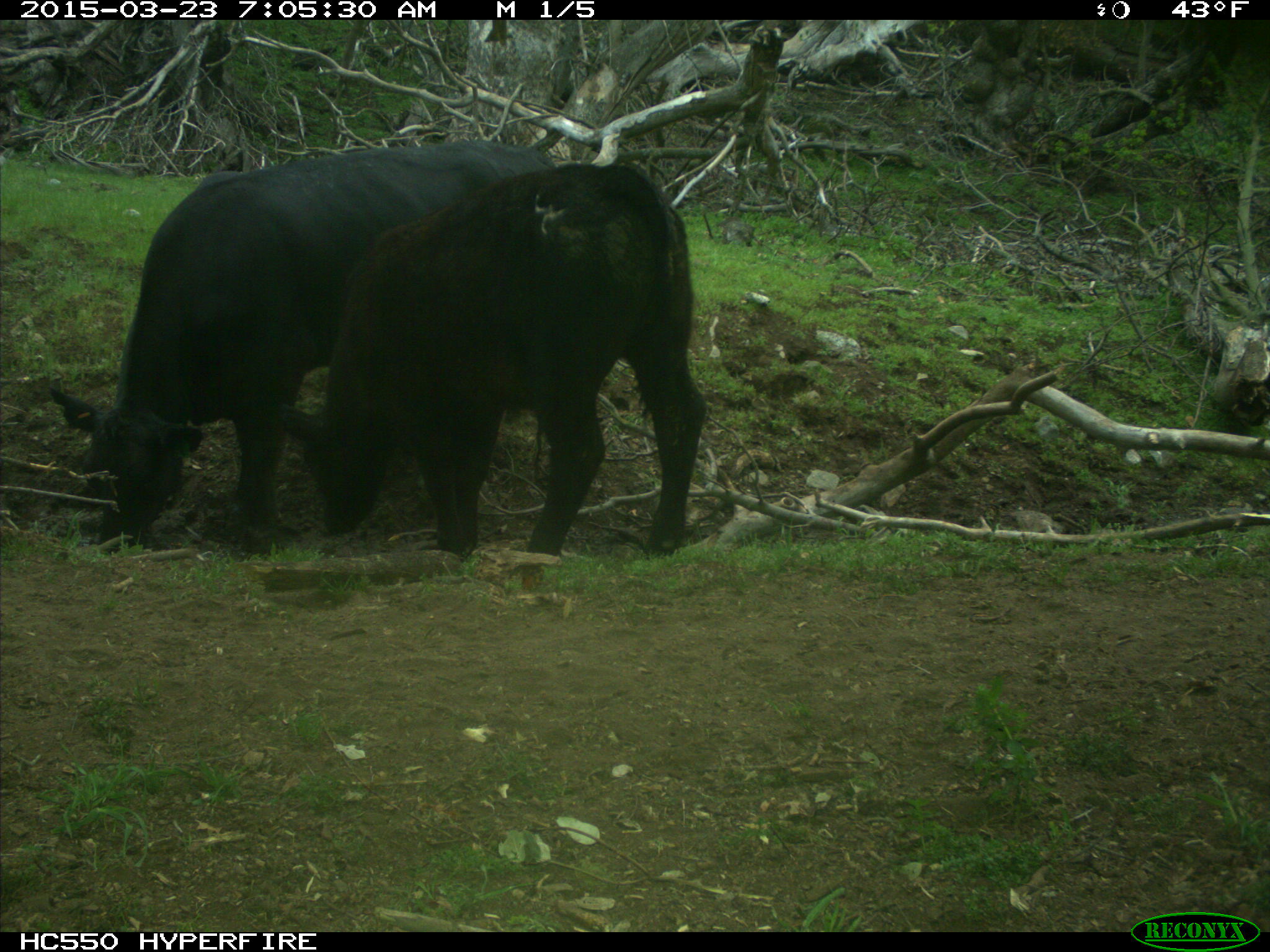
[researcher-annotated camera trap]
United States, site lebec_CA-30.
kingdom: Animalia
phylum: Chordata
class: Mammalia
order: Artiodactyla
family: Bovidae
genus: Bos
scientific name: Bos taurus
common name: domestic cow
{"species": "Bos taurus (domestic cow)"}